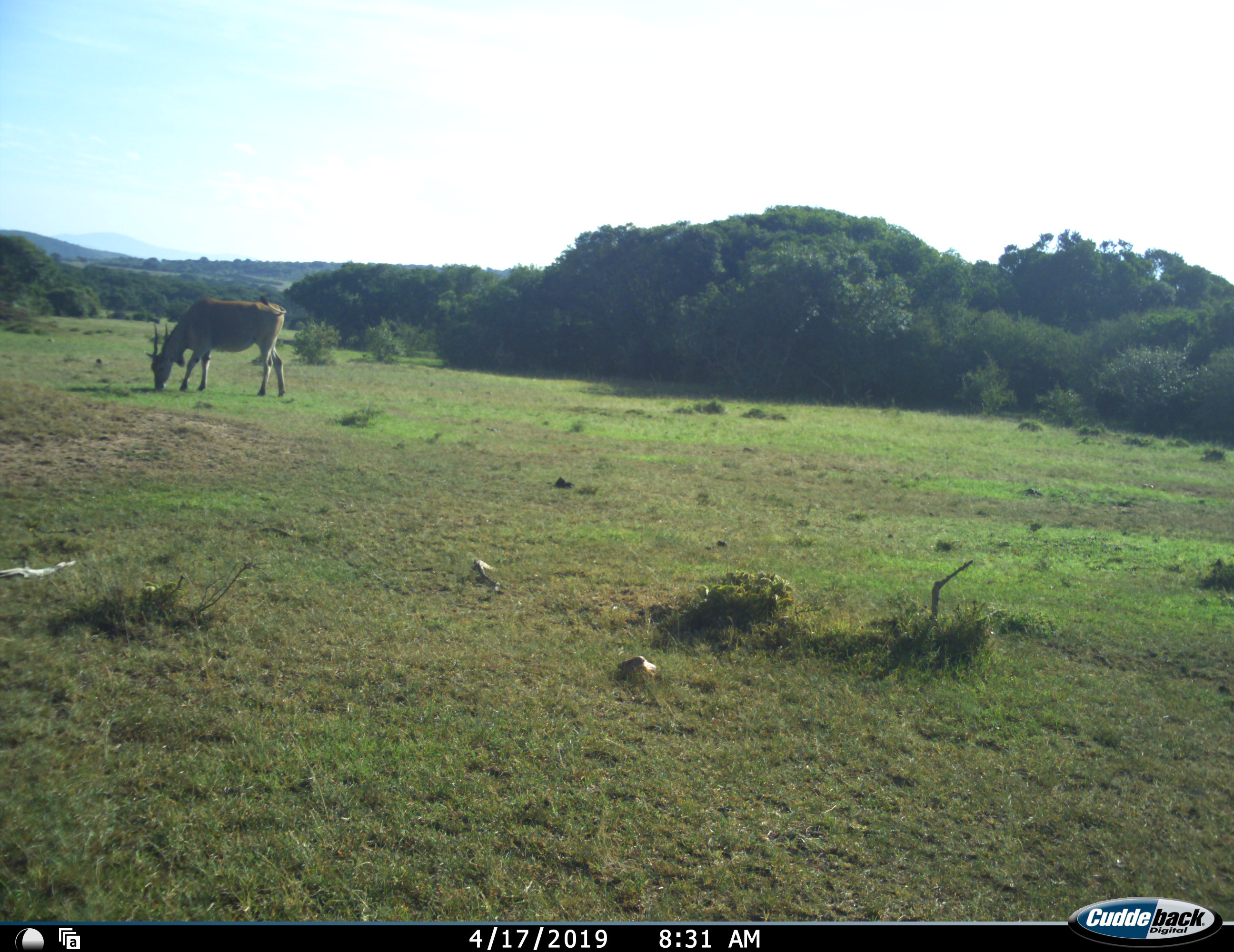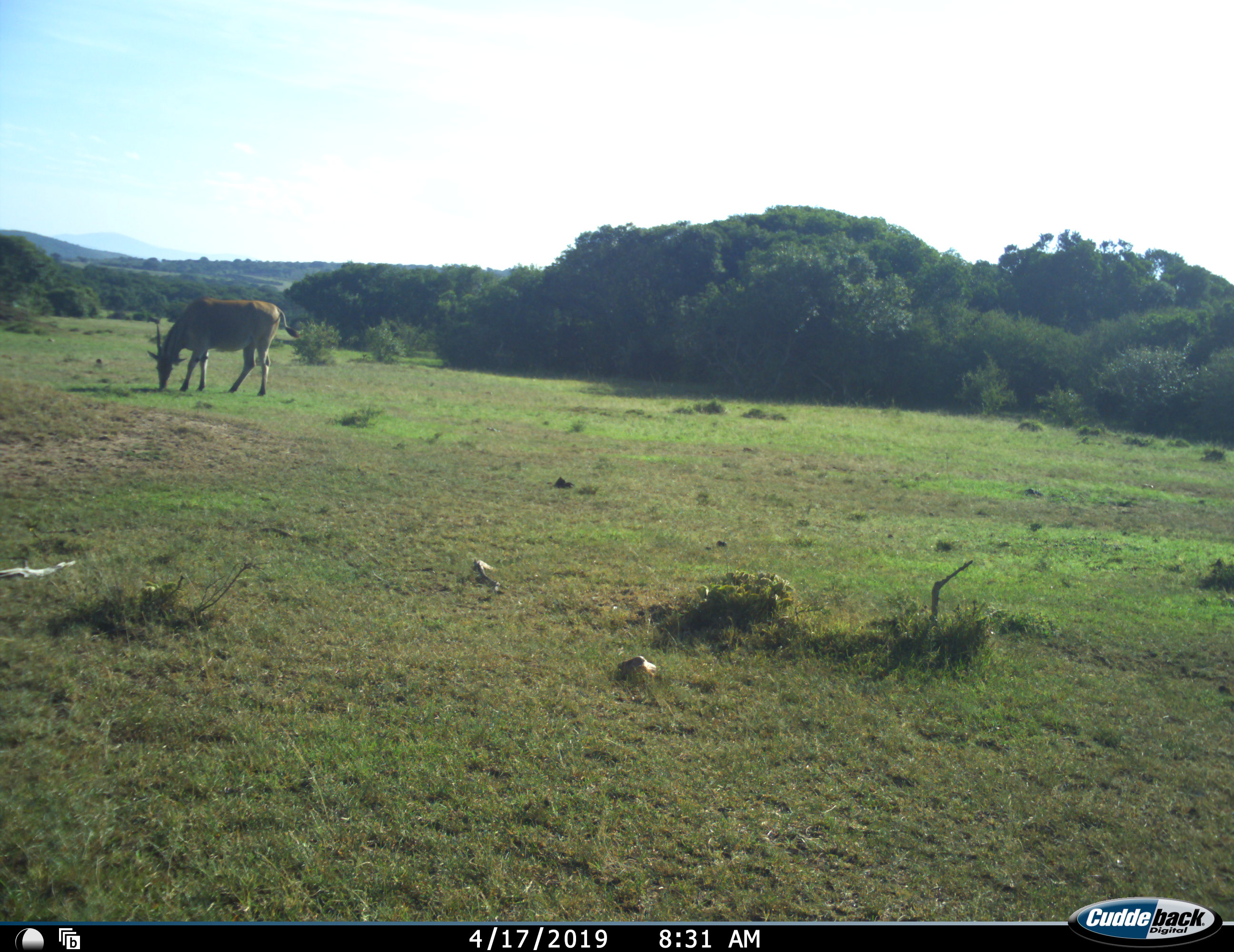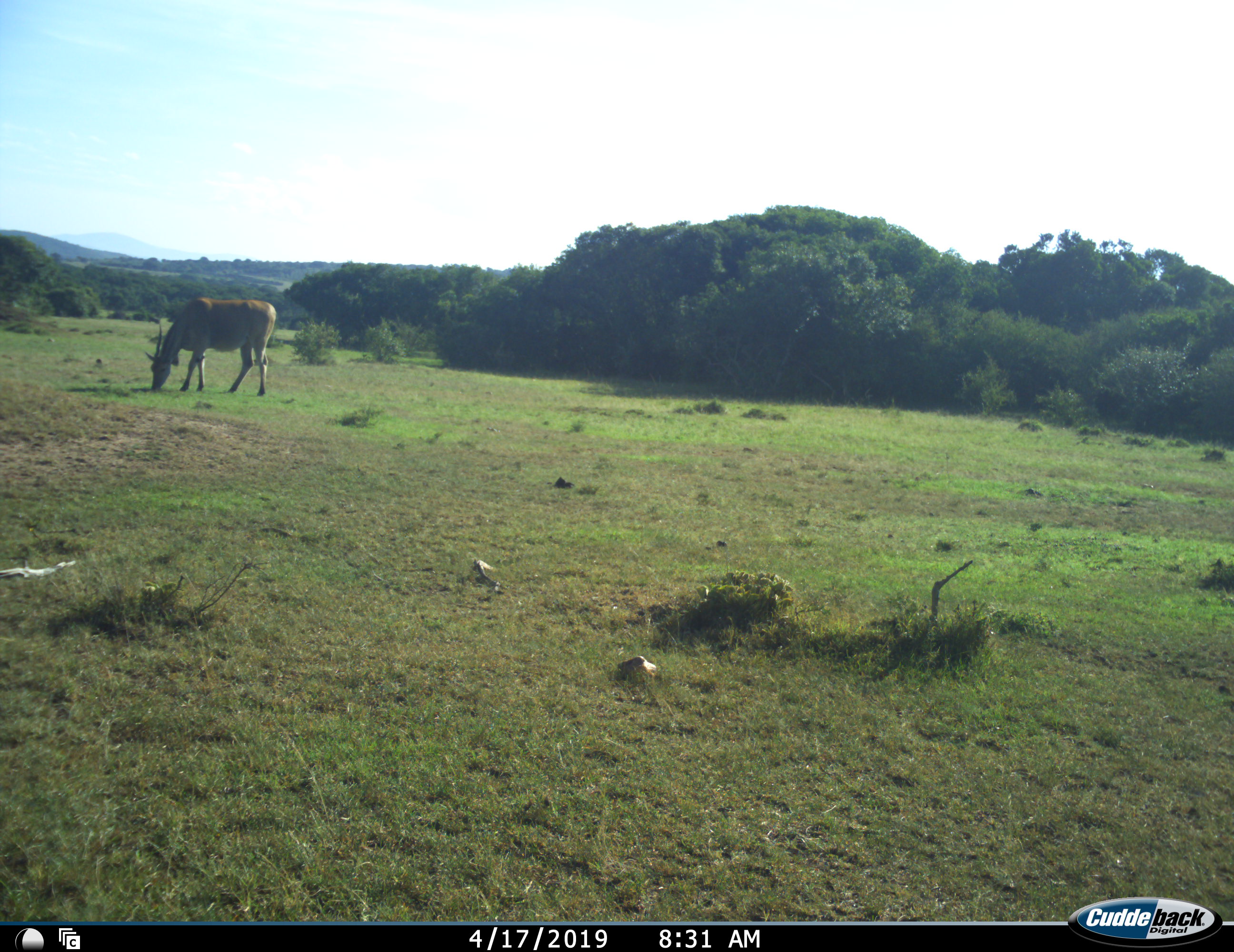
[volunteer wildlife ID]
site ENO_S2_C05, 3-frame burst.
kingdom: Animalia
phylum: Chordata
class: Mammalia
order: Artiodactyla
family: Bovidae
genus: Tragelaphus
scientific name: Tragelaphus oryx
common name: eland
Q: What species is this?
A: Eland (Tragelaphus oryx).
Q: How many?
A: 1.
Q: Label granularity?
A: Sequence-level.